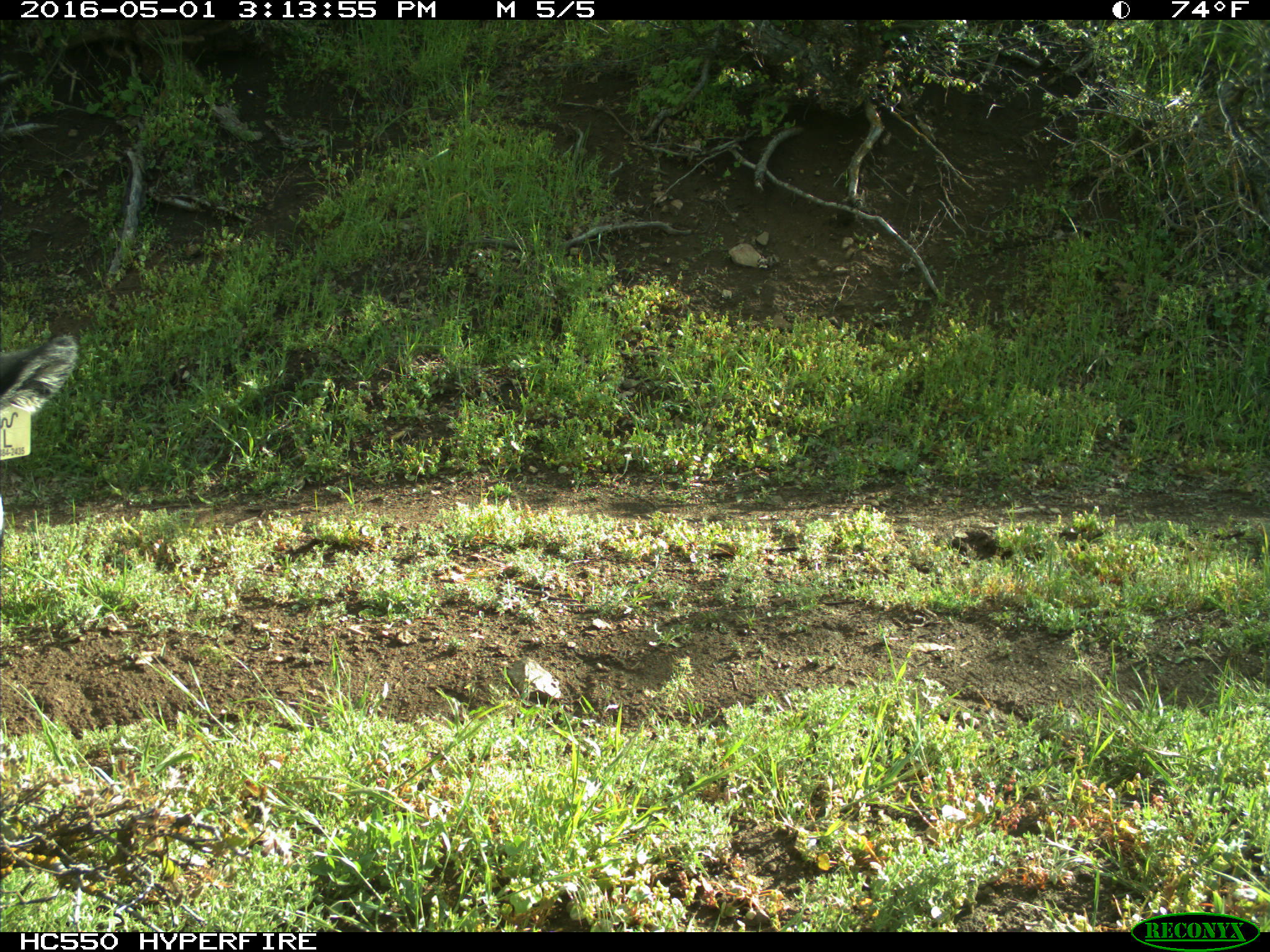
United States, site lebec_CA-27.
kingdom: Animalia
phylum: Chordata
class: Mammalia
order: Artiodactyla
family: Bovidae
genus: Bos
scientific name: Bos taurus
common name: domestic cow